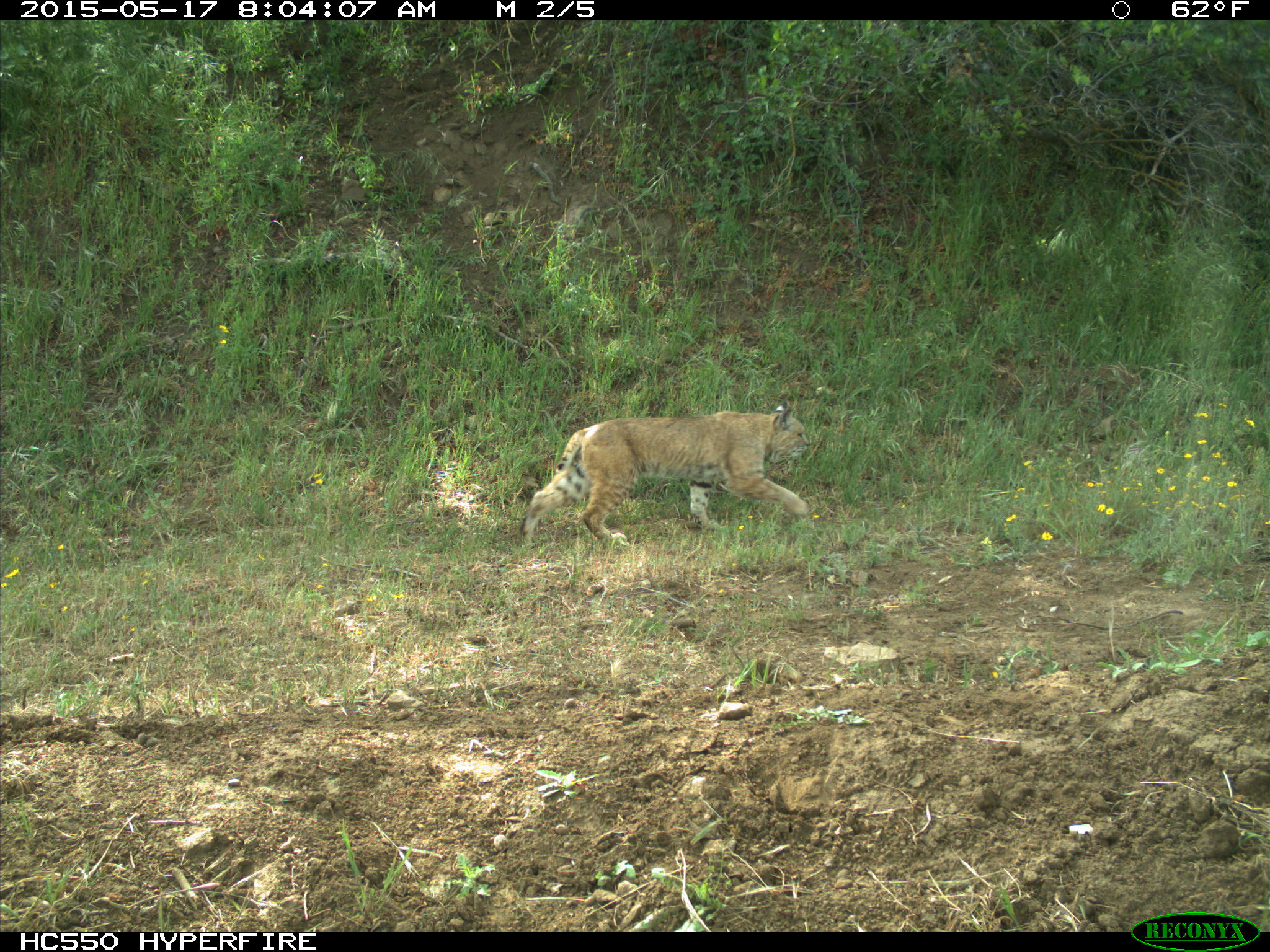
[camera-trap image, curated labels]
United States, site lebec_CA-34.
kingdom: Animalia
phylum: Chordata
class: Mammalia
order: Carnivora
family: Felidae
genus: Lynx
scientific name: Lynx rufus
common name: bobcat